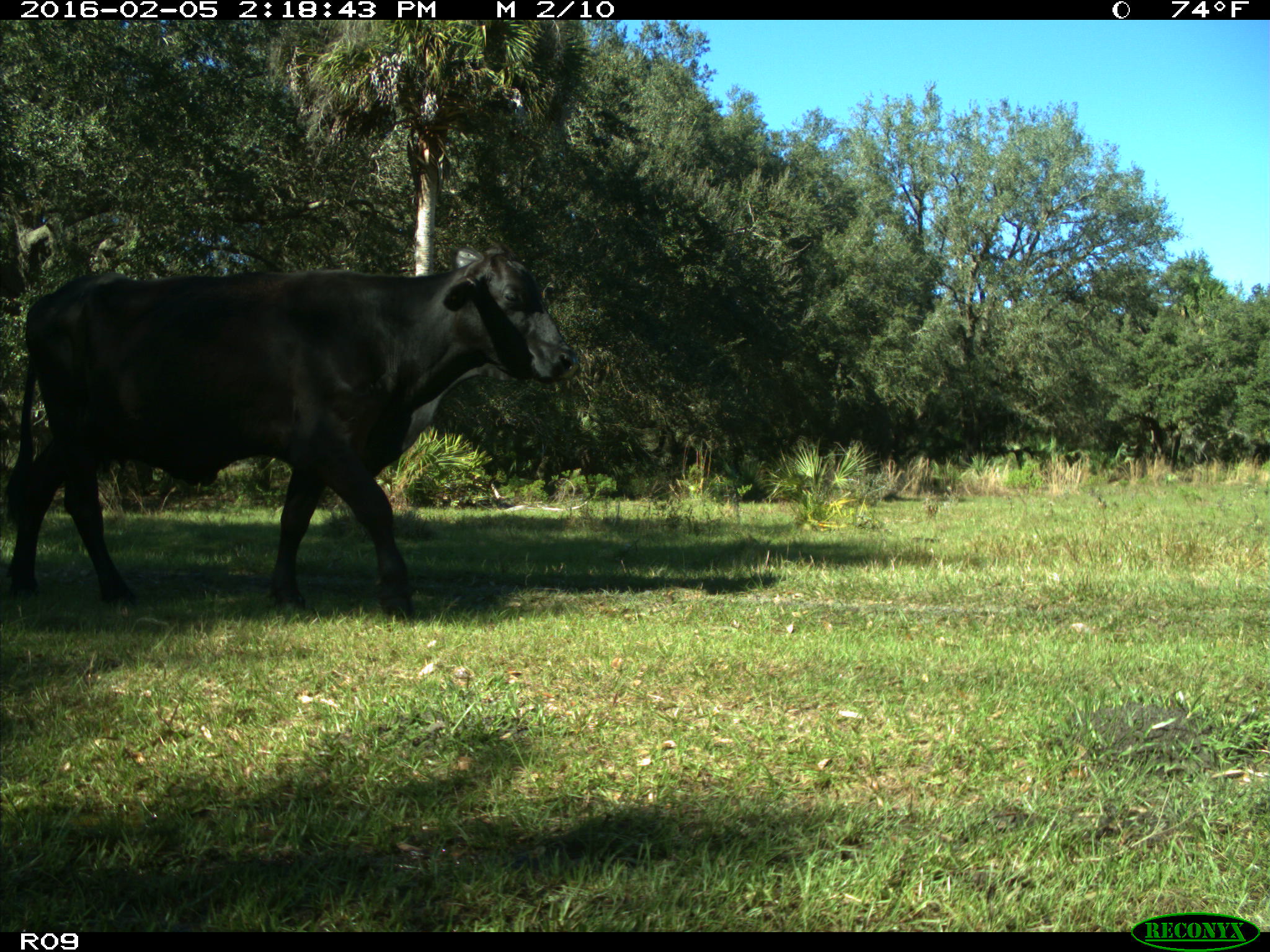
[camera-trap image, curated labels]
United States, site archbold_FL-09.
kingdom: Animalia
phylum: Chordata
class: Mammalia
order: Artiodactyla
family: Bovidae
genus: Bos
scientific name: Bos taurus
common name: domestic cow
Bos taurus (domestic cow).